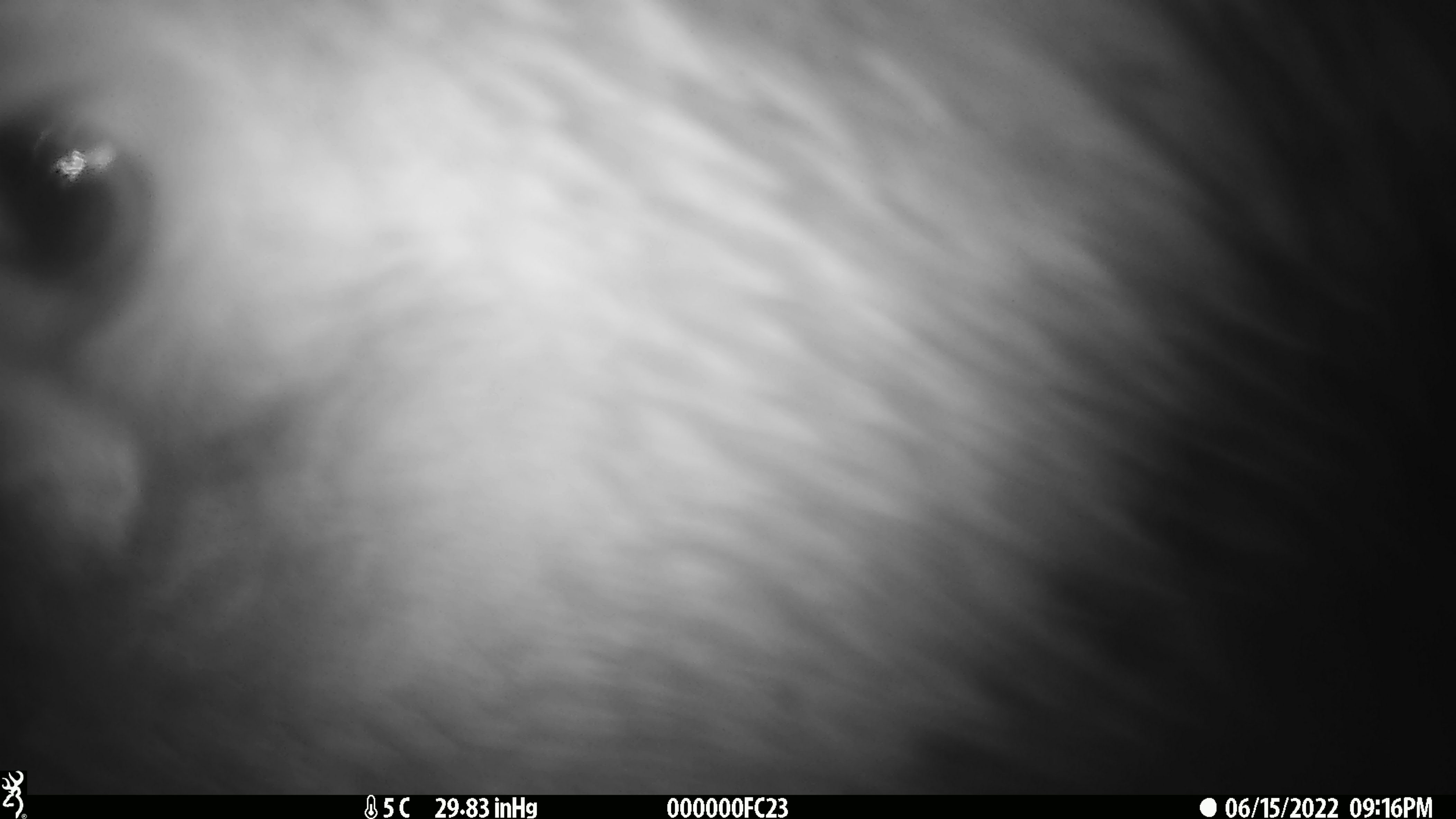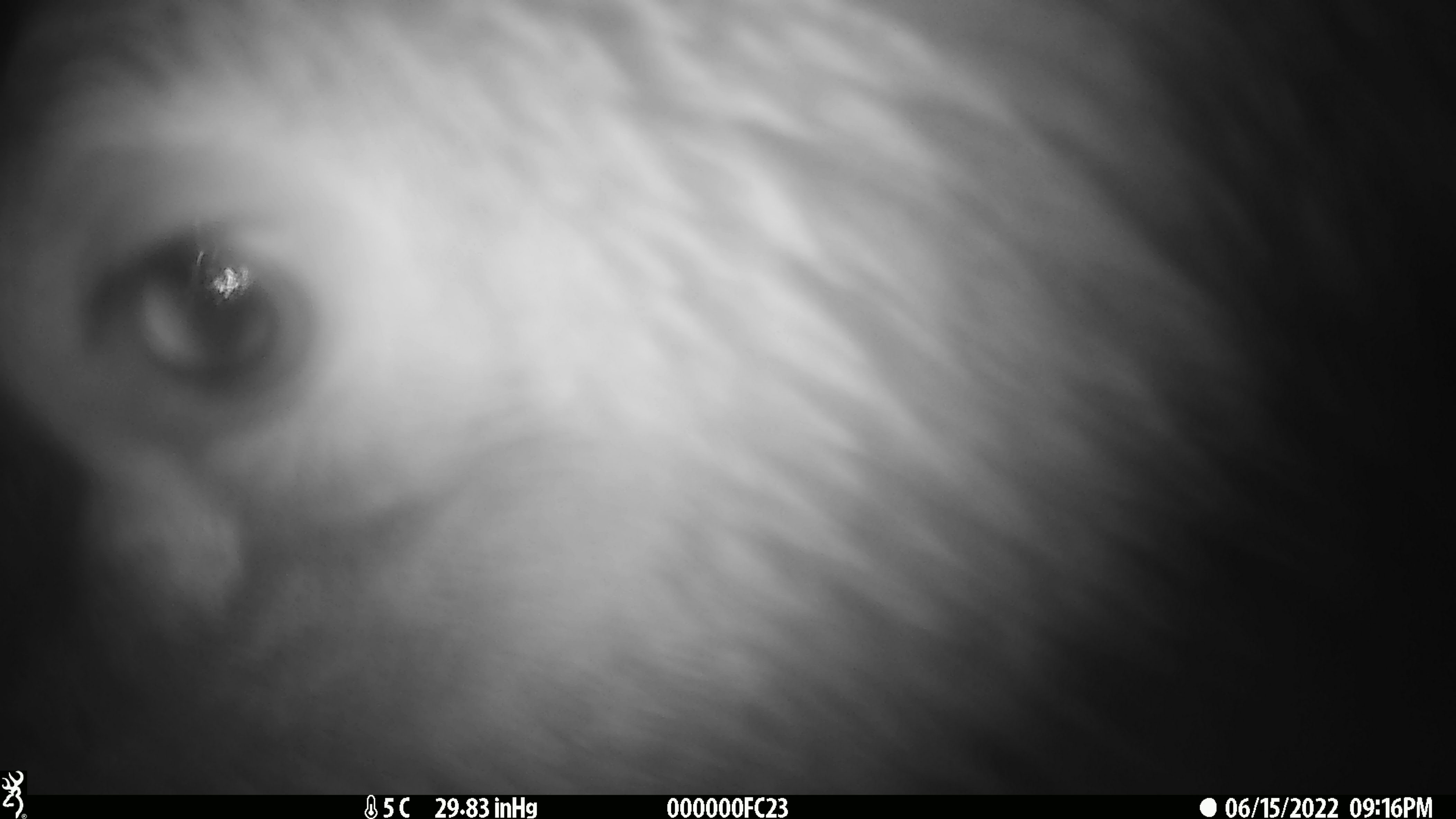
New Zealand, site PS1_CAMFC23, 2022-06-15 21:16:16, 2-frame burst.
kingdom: Animalia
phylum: Chordata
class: Mammalia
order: Artiodactyla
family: Cervidae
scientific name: Cervidae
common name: deer